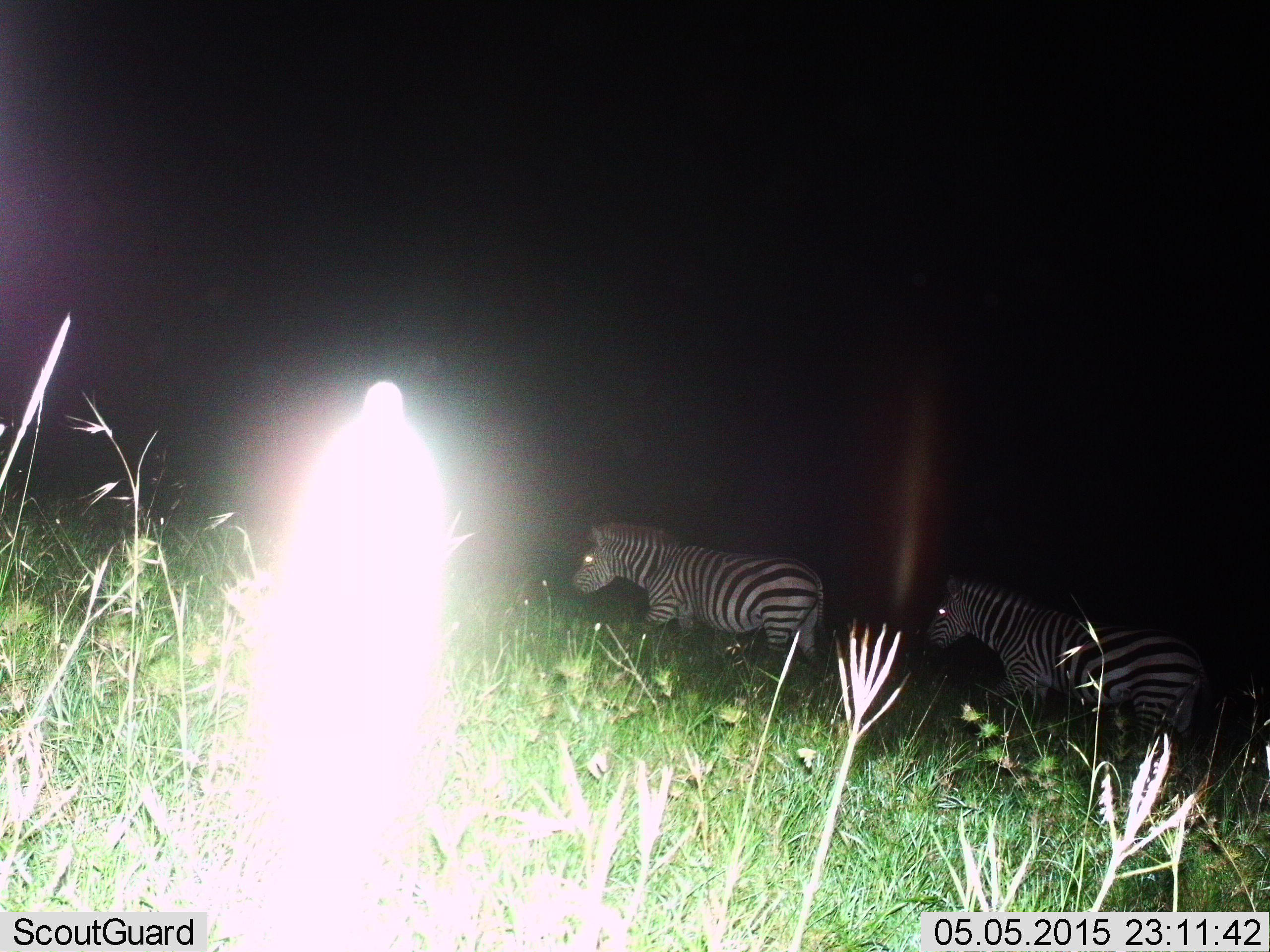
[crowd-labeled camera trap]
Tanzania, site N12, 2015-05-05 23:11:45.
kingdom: Animalia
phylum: Chordata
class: Mammalia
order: Perissodactyla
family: Equidae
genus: Equus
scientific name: Equus quagga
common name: plains zebra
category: zebra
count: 2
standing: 30%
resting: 0%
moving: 80%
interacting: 0%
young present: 0%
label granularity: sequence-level